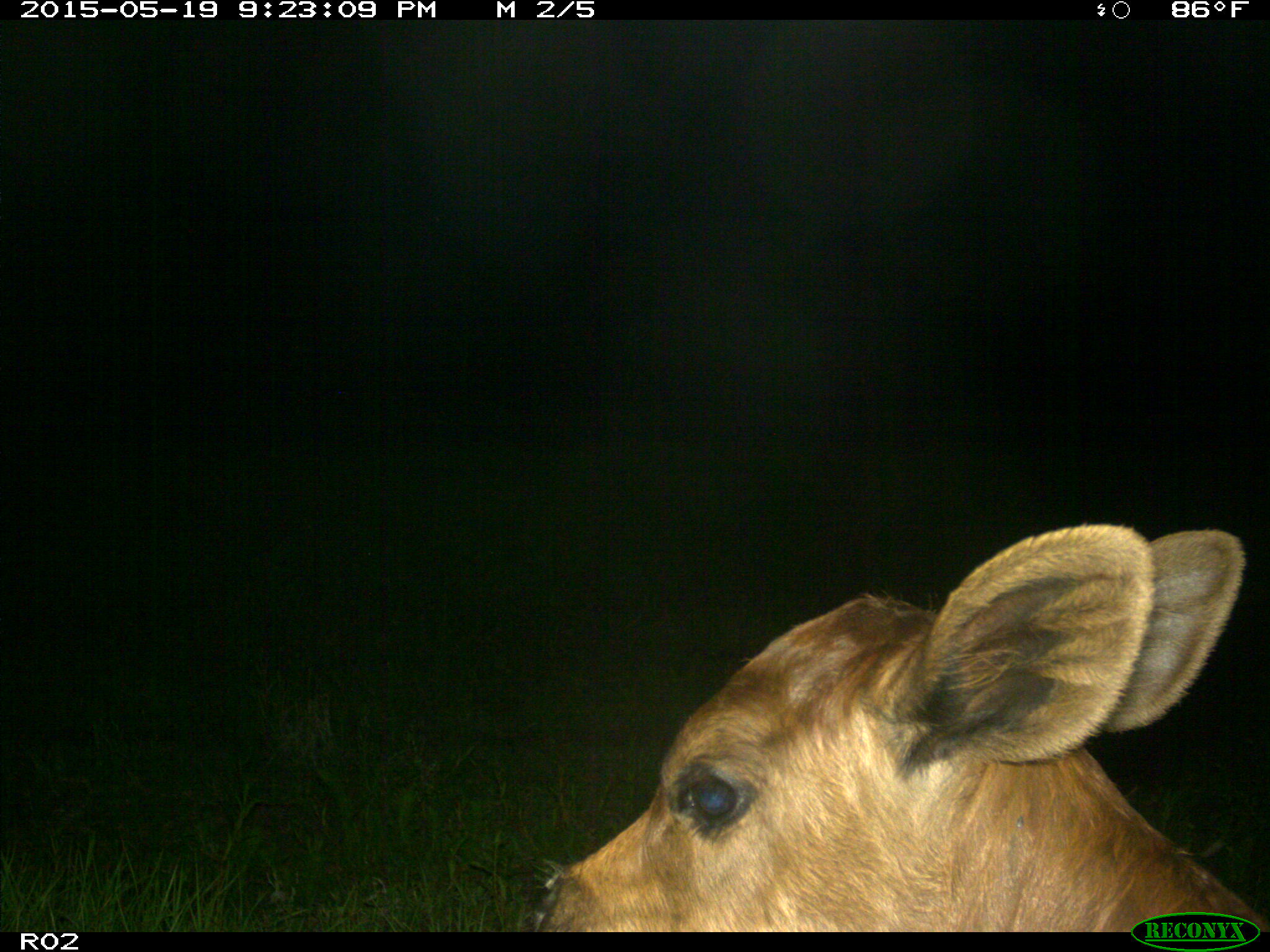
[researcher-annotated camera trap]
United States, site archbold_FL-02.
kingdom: Animalia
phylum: Chordata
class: Mammalia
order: Artiodactyla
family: Bovidae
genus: Bos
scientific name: Bos taurus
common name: domestic cow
Bos taurus (domestic cow).